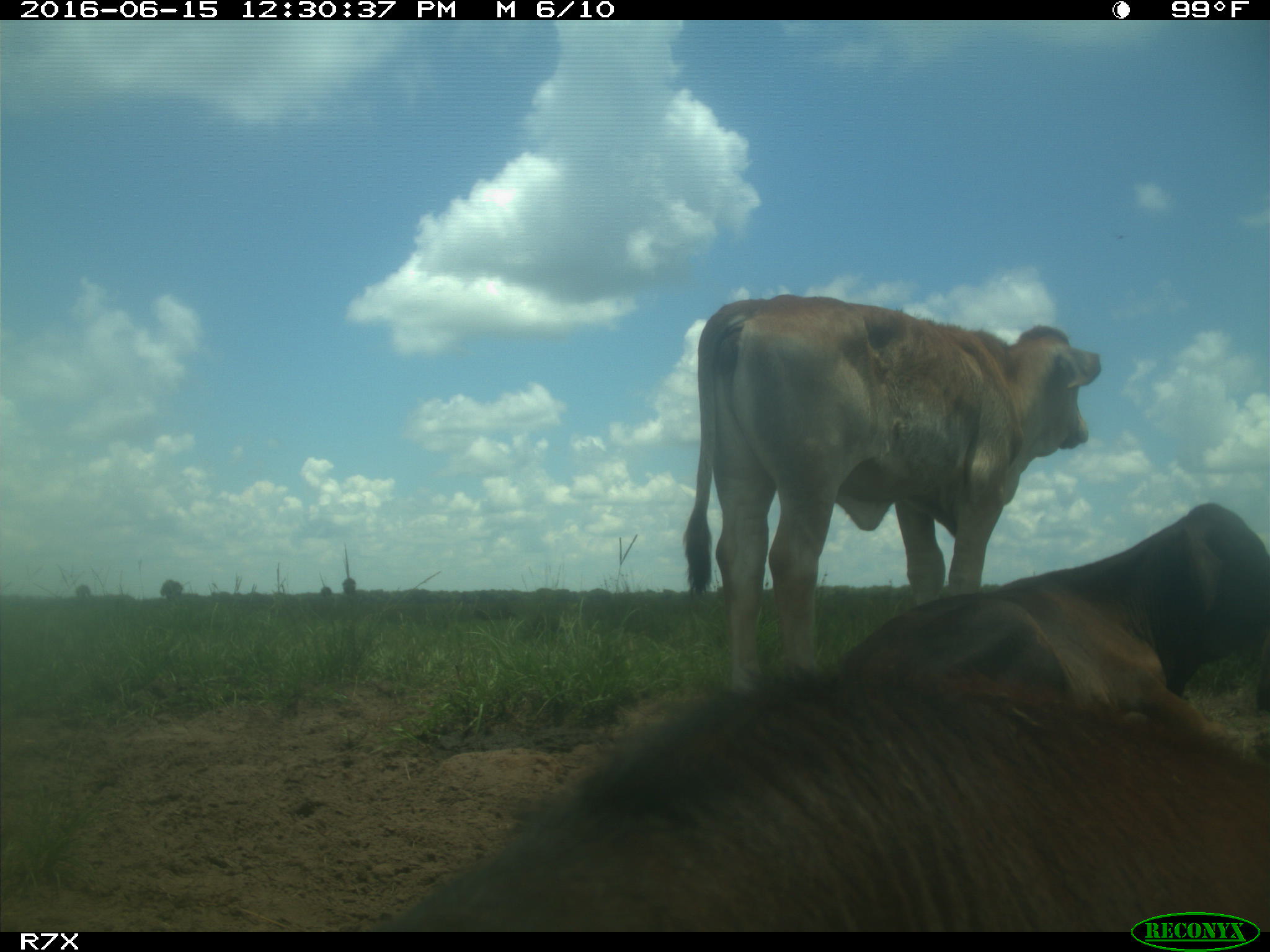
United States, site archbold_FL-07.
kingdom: Animalia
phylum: Chordata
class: Mammalia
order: Artiodactyla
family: Bovidae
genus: Bos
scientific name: Bos taurus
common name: domestic cow